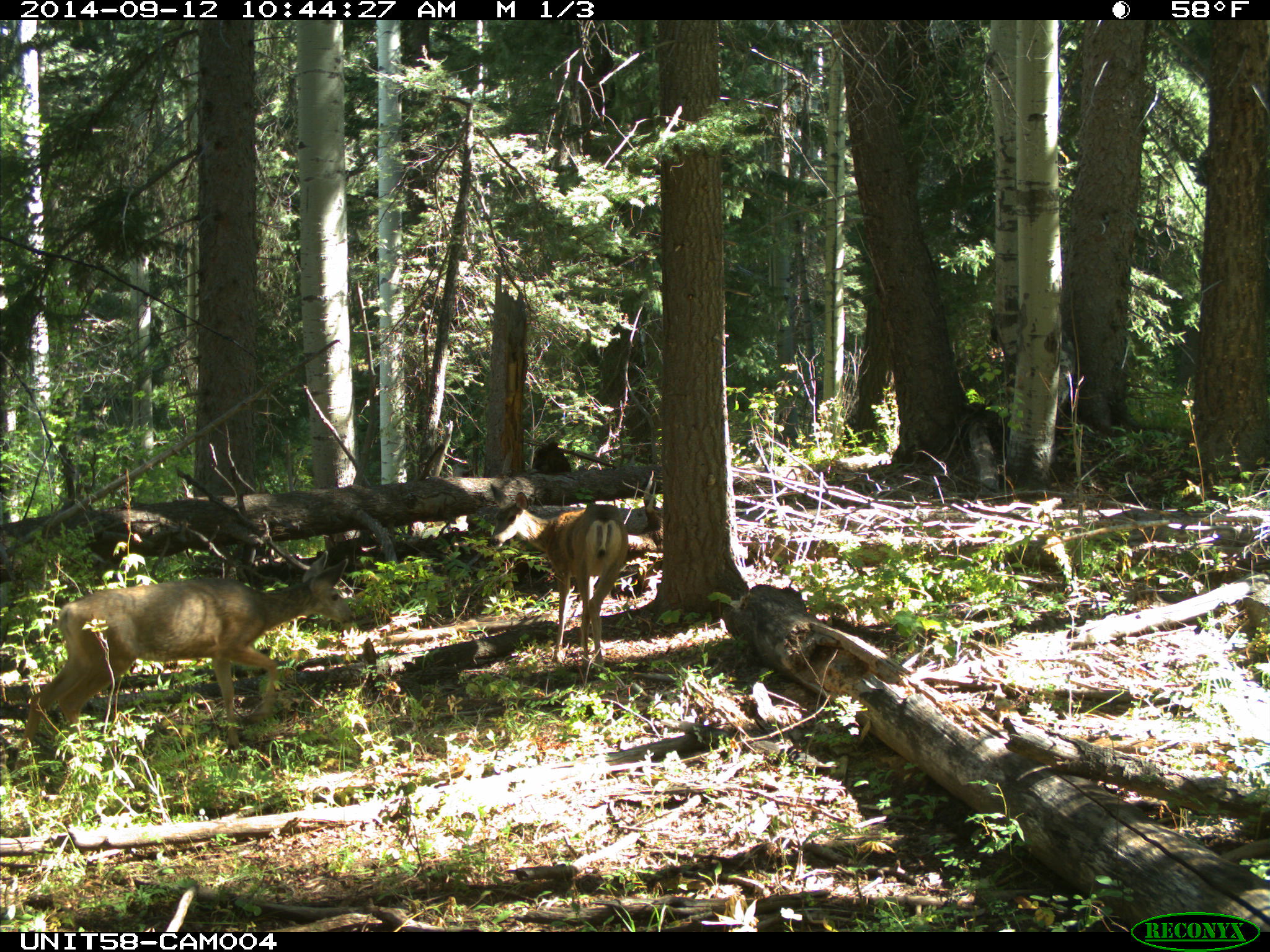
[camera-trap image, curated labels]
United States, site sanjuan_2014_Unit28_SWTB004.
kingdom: Animalia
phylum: Chordata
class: Mammalia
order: Artiodactyla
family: Cervidae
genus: Odocoileus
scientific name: Odocoileus hemionus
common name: mule deer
Odocoileus hemionus (mule deer).